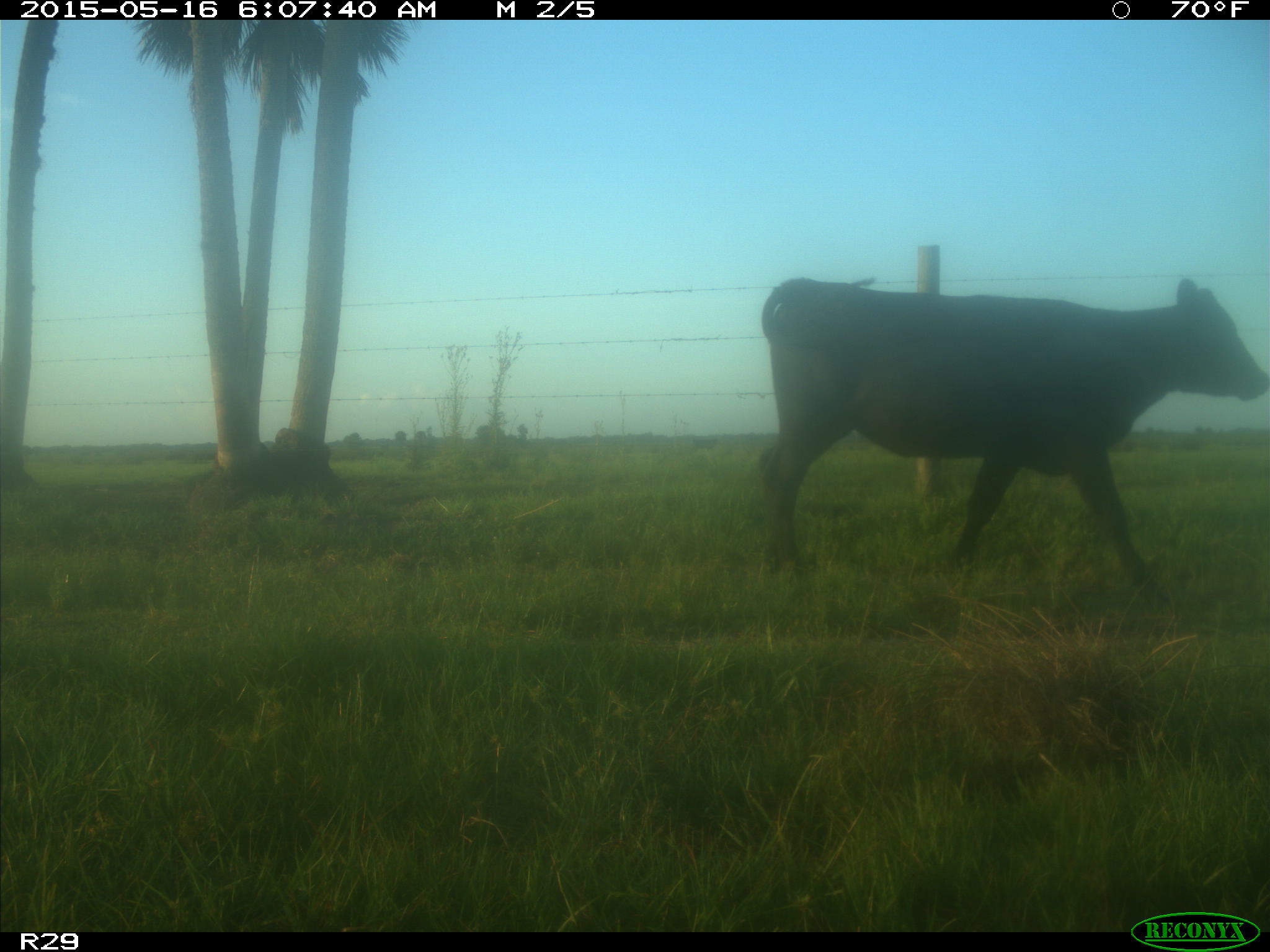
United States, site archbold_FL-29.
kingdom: Animalia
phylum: Chordata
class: Mammalia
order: Artiodactyla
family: Bovidae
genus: Bos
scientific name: Bos taurus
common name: domestic cow